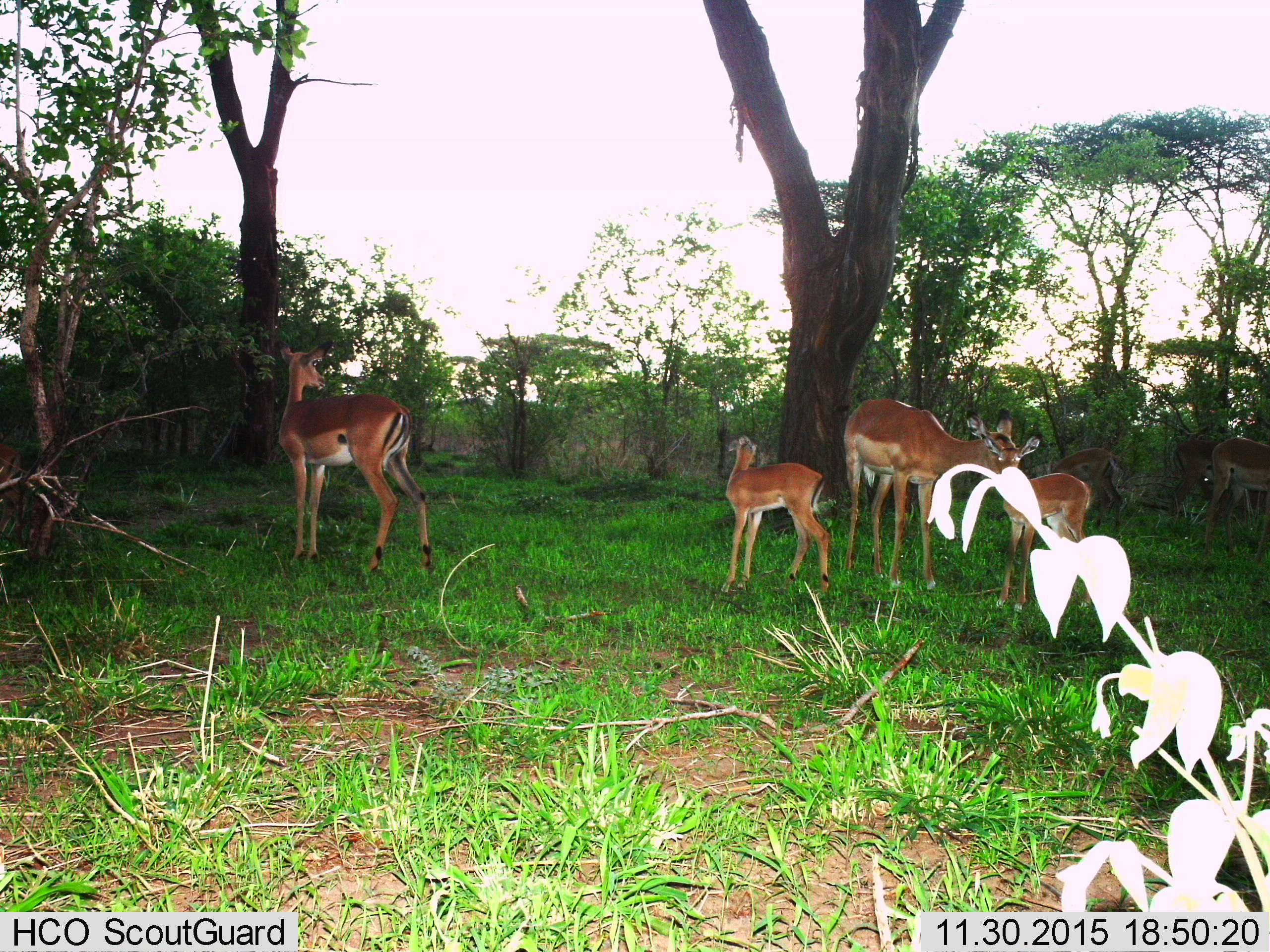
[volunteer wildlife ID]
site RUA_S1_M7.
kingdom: Animalia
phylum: Chordata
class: Mammalia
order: Artiodactyla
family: Bovidae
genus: Aepyceros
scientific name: Aepyceros melampus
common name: impala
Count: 8.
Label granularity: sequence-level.